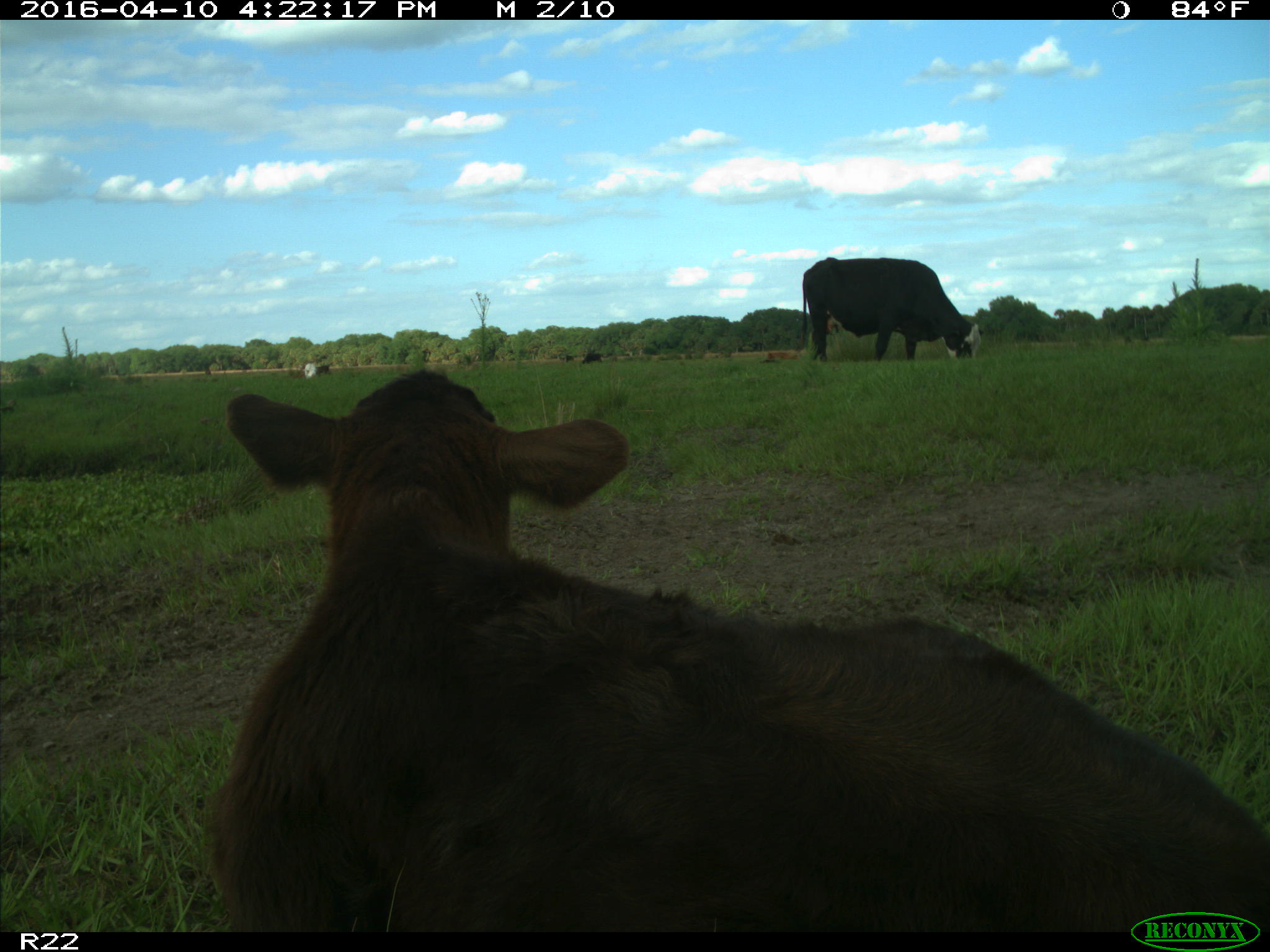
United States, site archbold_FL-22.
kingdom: Animalia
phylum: Chordata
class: Mammalia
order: Artiodactyla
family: Bovidae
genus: Bos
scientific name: Bos taurus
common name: domestic cow